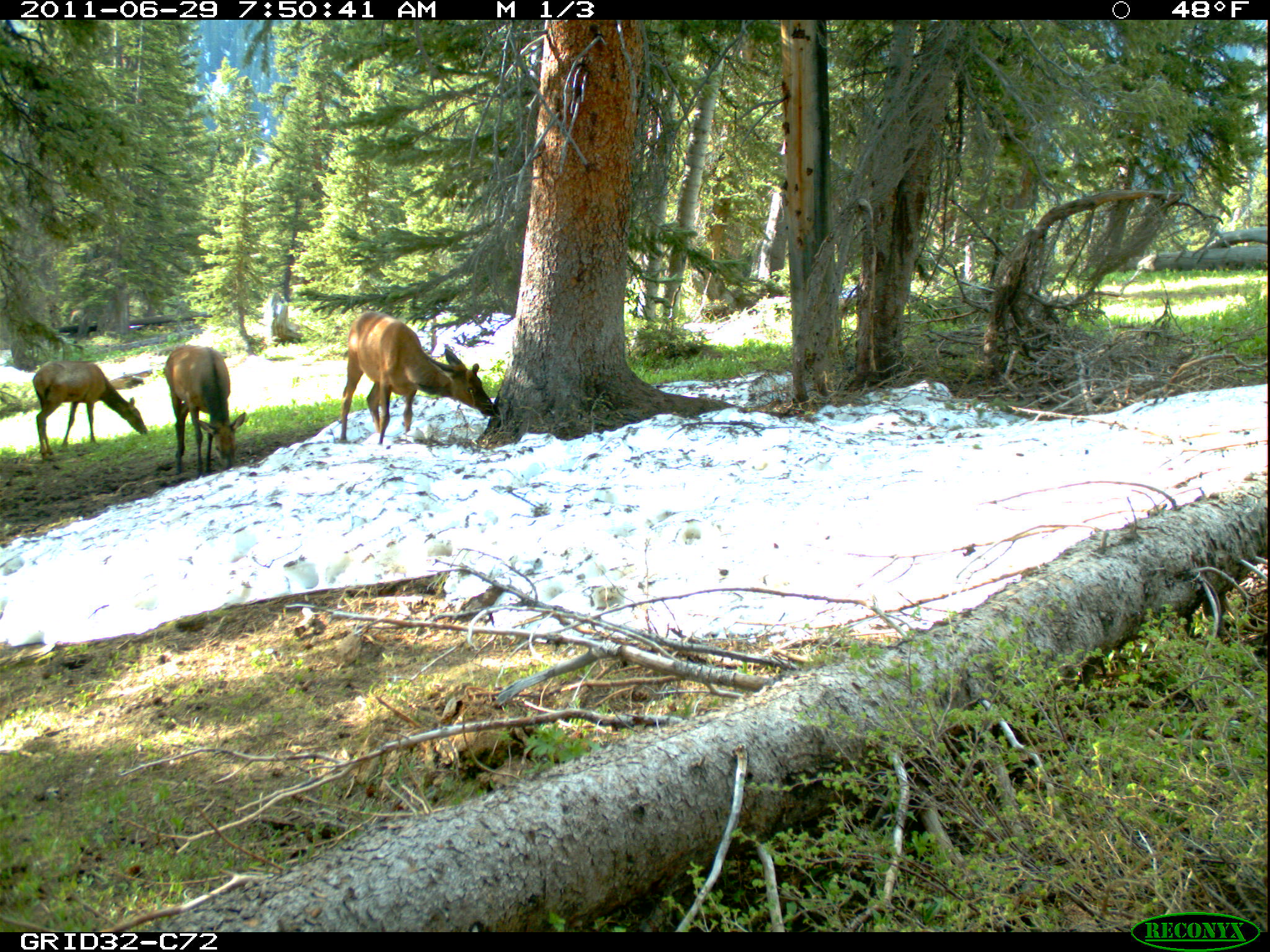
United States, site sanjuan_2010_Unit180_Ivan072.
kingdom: Animalia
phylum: Chordata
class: Mammalia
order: Artiodactyla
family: Cervidae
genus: Cervus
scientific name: Cervus elaphus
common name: red deer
Cervus elaphus (red deer).